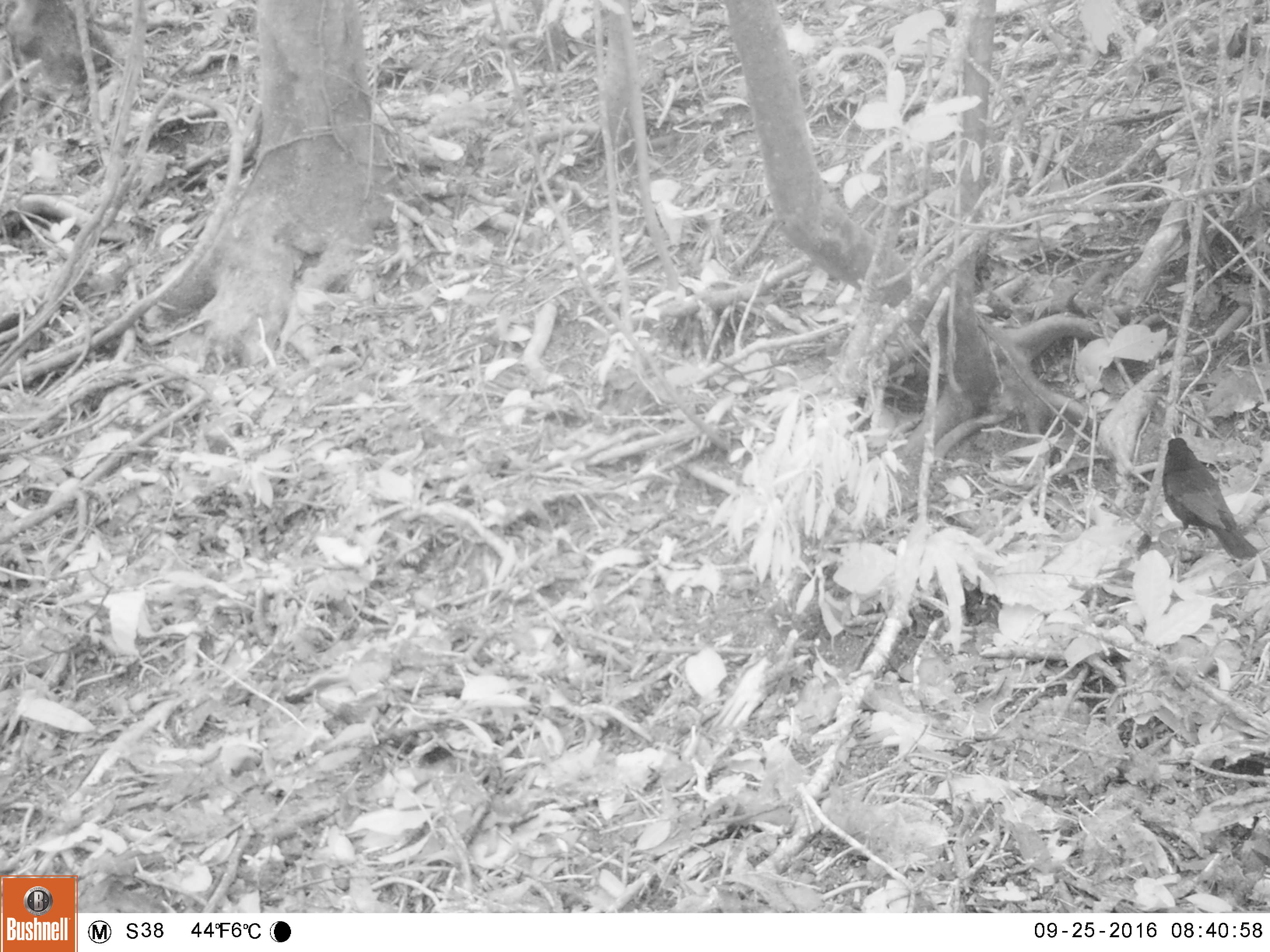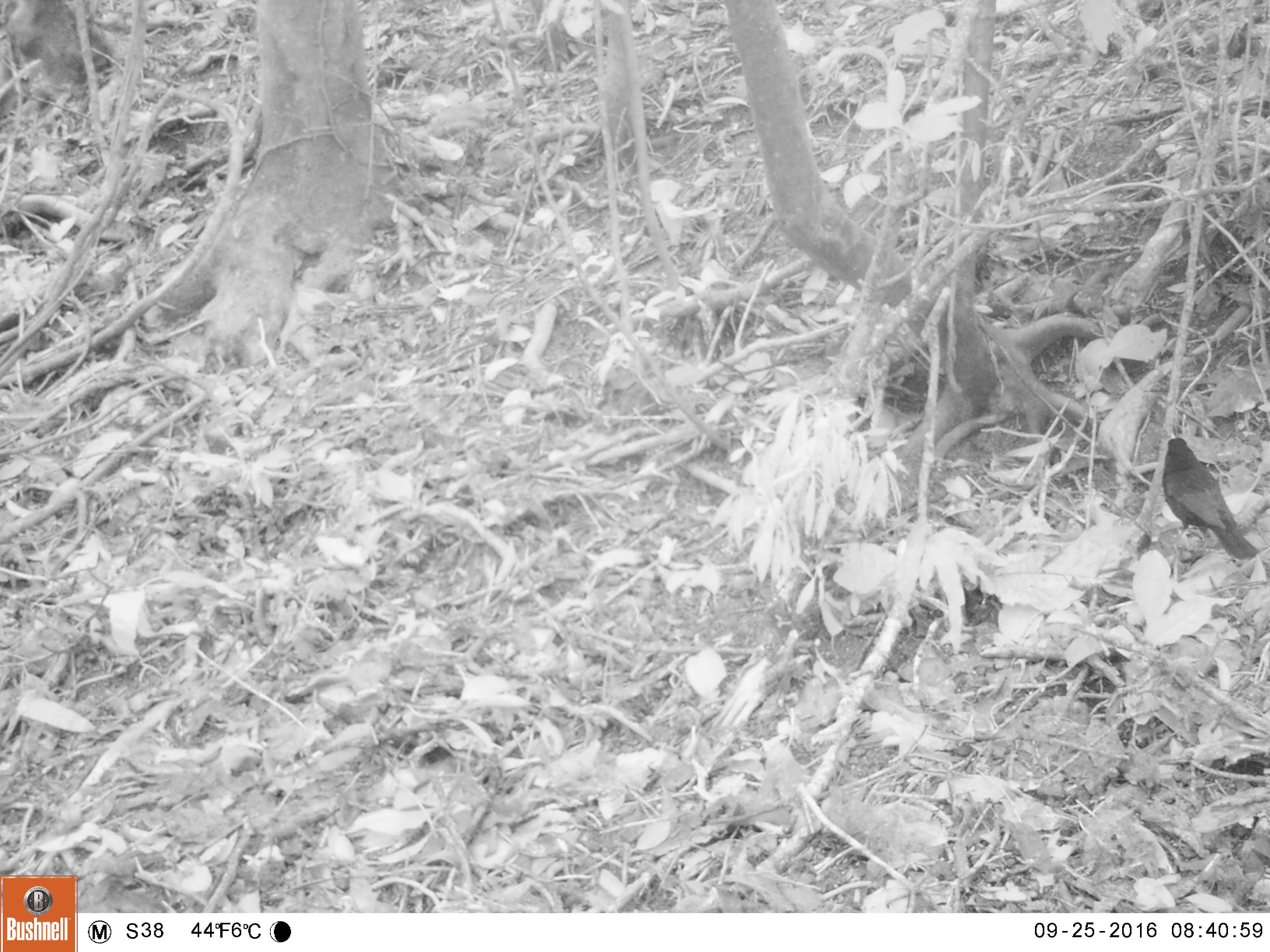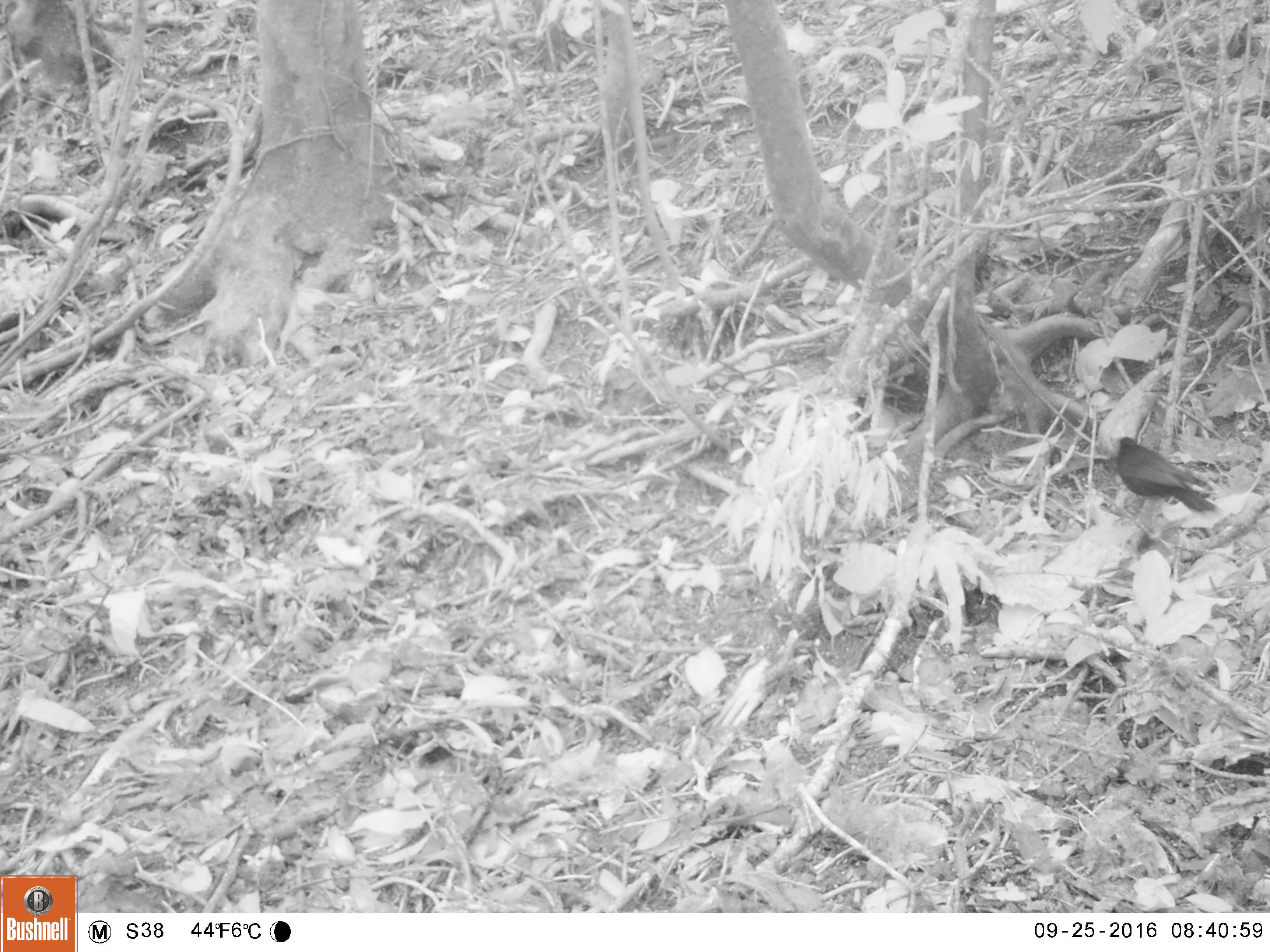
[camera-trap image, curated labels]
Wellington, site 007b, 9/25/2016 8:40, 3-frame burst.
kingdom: Animalia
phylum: Chordata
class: Aves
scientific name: Aves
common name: bird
Bird (Aves).